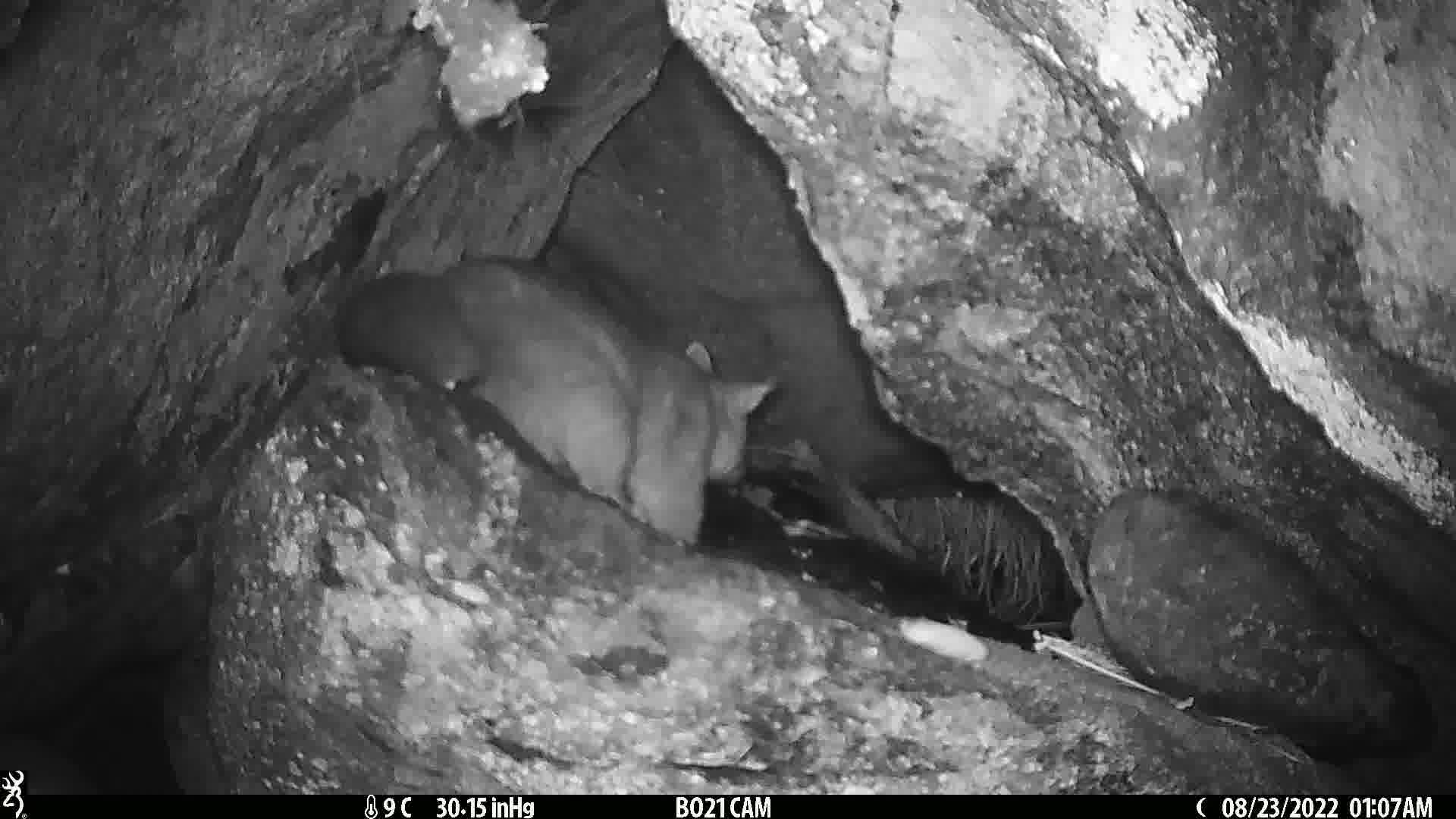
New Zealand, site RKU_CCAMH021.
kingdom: Animalia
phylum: Chordata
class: Mammalia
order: Diprotodontia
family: Phalangeridae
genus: Trichosurus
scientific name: Trichosurus vulpecula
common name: common brushtail possum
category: possum